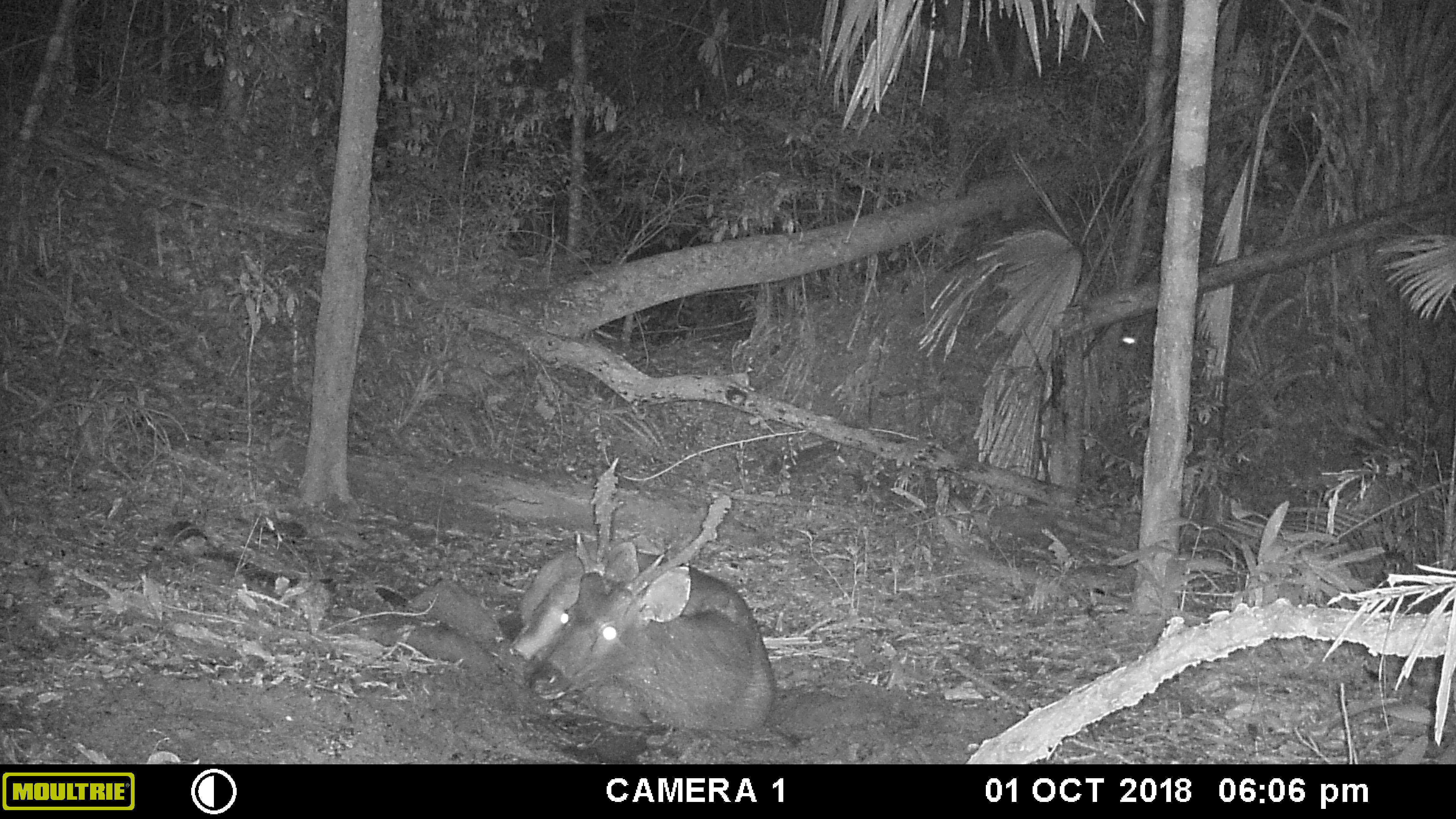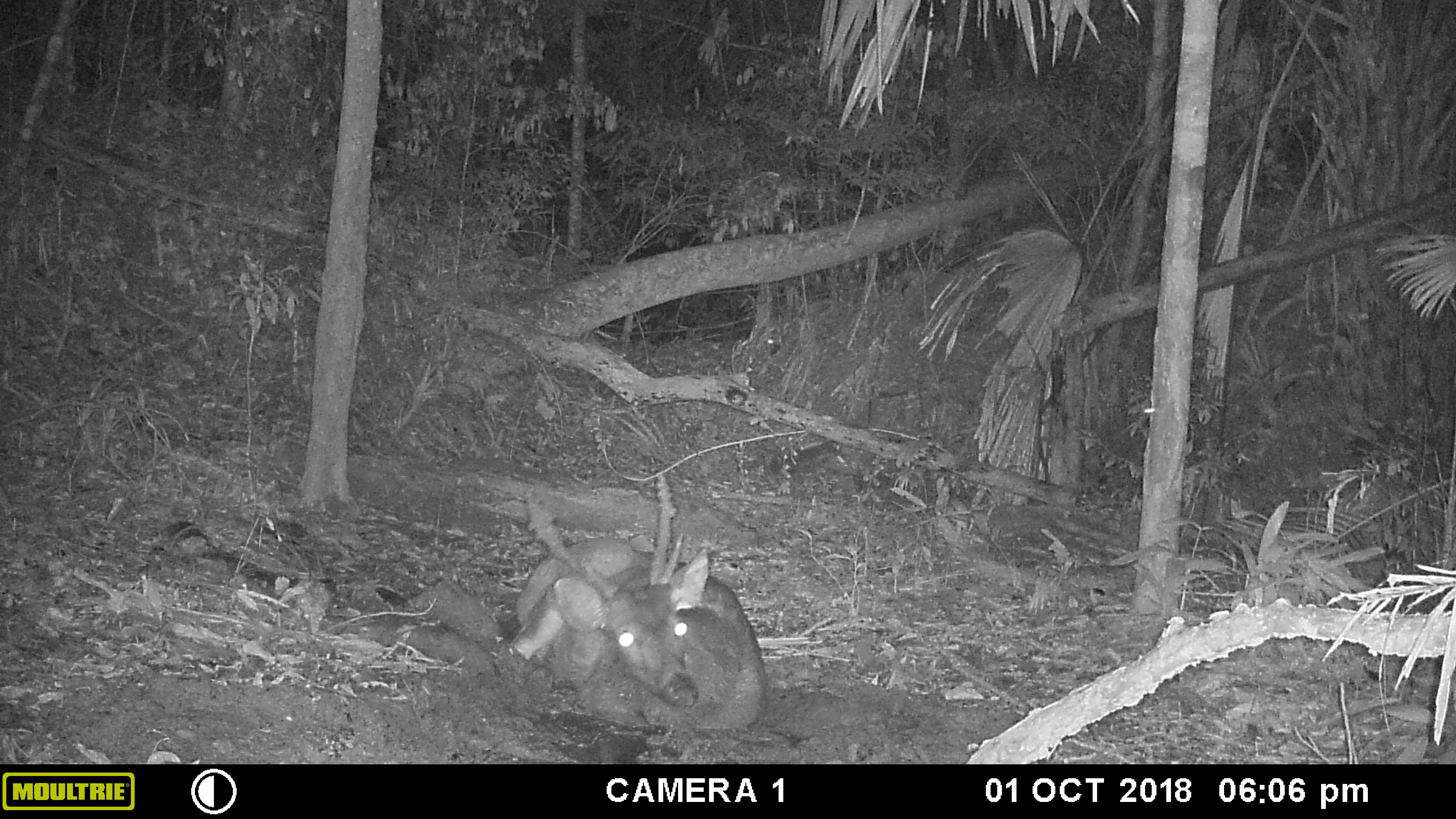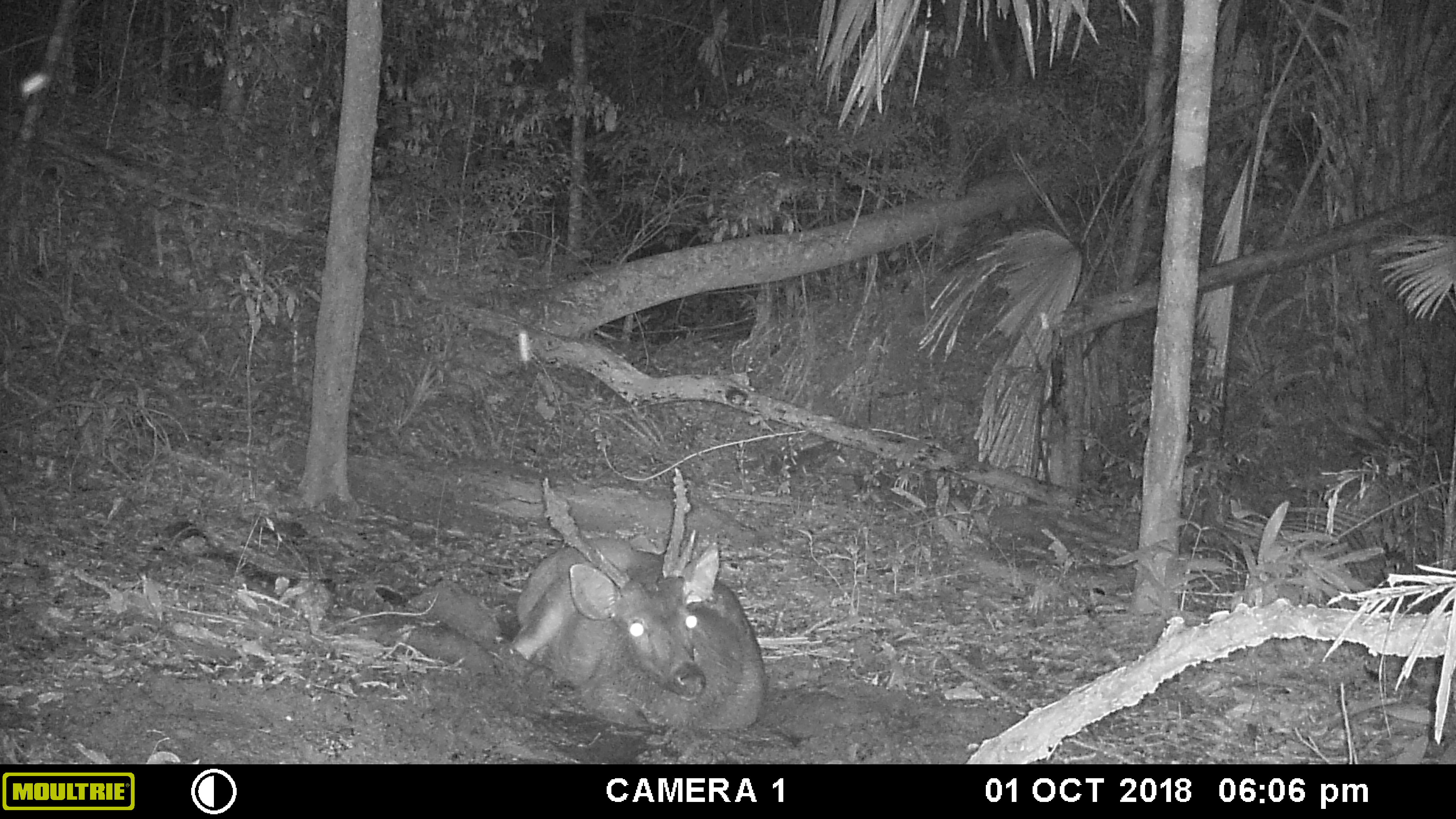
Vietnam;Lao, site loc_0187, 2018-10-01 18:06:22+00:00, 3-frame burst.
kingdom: Animalia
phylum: Chordata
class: Mammalia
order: Artiodactyla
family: Cervidae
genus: Rusa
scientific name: Rusa unicolor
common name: sambar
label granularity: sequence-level